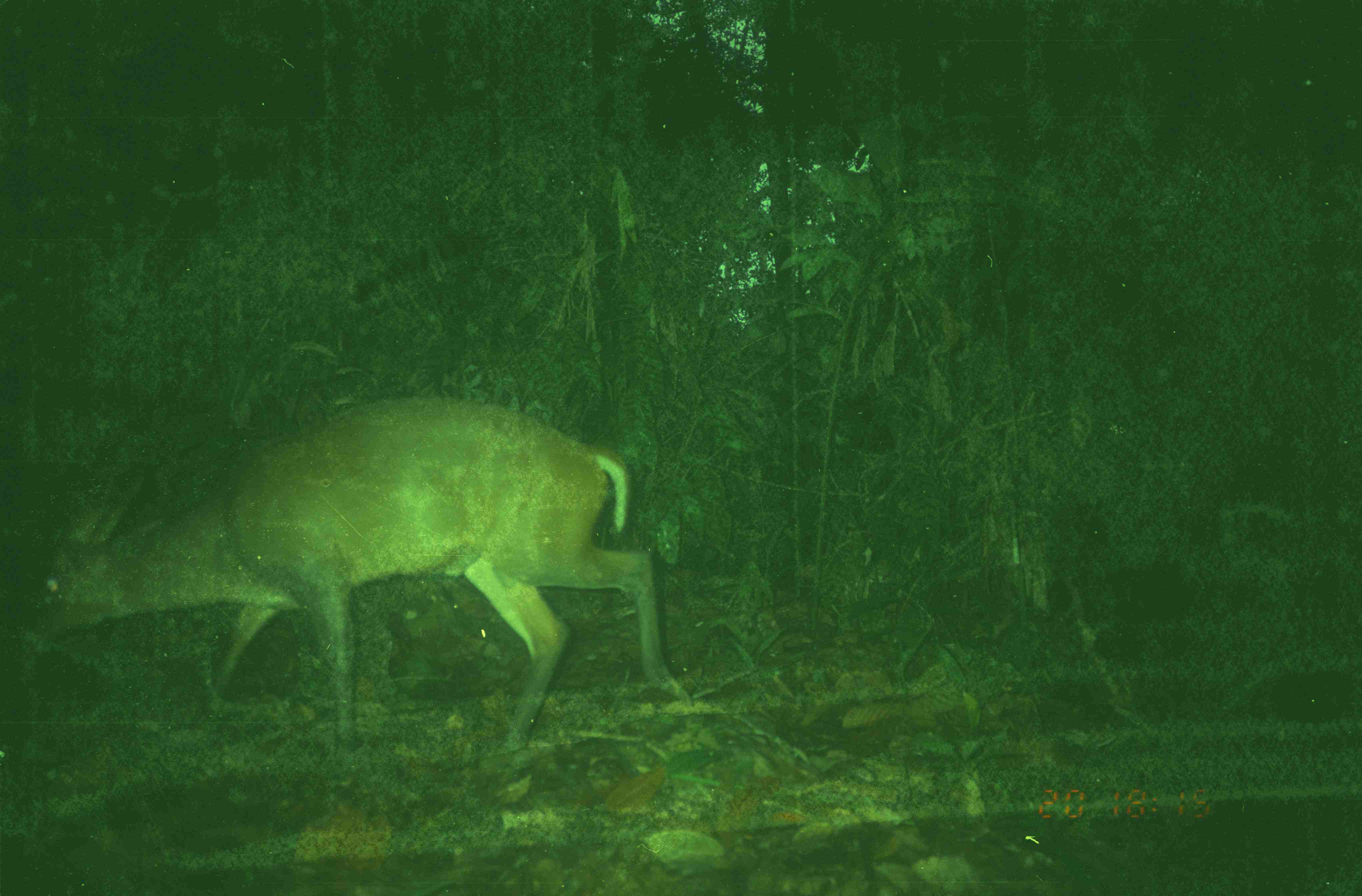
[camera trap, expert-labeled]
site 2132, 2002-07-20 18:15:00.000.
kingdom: Animalia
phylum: Chordata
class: Mammalia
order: Artiodactyla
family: Cervidae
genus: Muntiacus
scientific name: Muntiacus muntjak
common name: southern red muntjac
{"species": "Muntiacus muntjak (southern red muntjac)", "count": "1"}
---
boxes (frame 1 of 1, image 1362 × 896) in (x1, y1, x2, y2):
muntiacus muntjak: (33, 395, 693, 756)